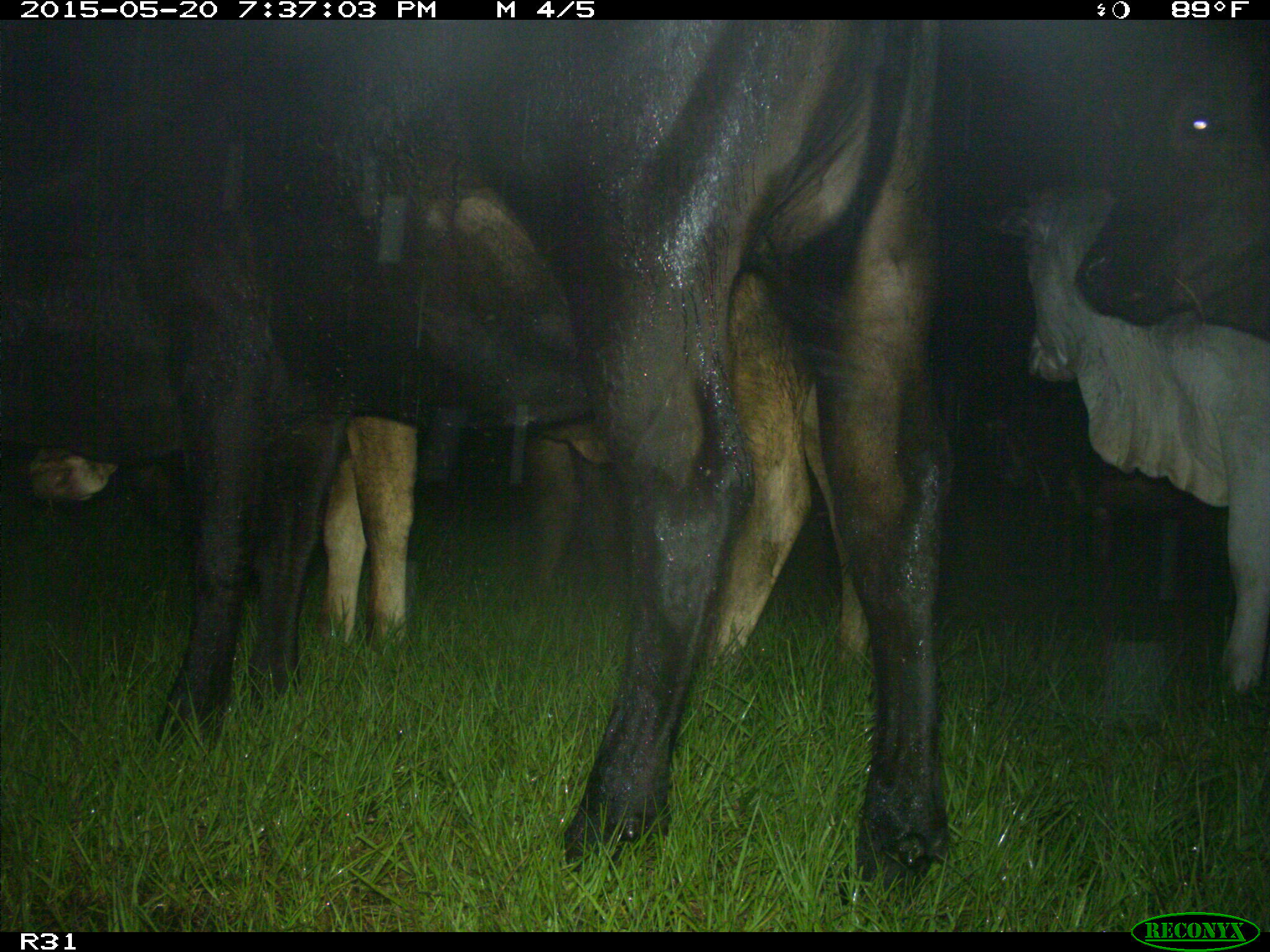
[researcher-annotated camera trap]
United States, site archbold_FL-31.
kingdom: Animalia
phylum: Chordata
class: Mammalia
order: Artiodactyla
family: Bovidae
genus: Bos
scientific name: Bos taurus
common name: domestic cow